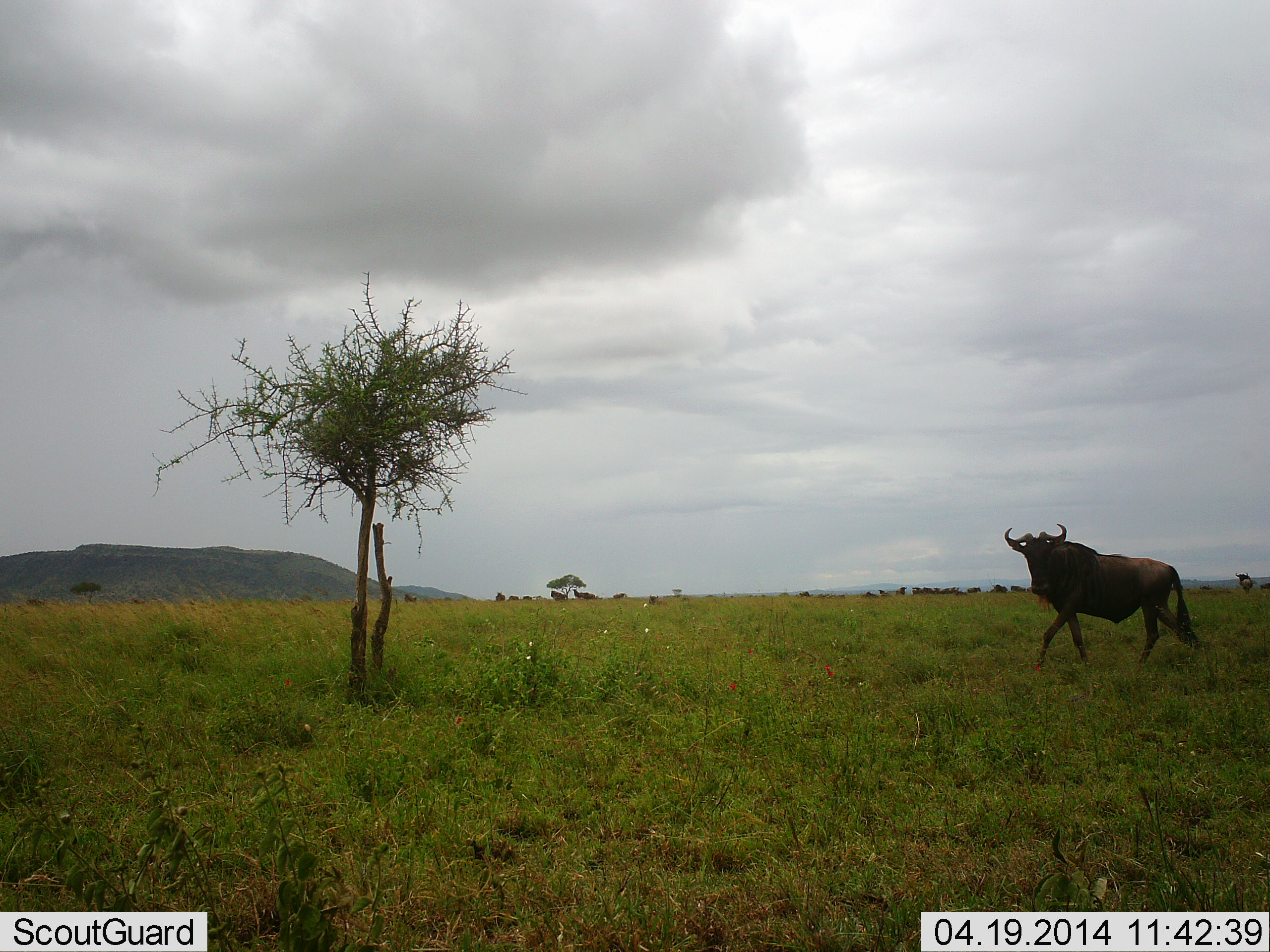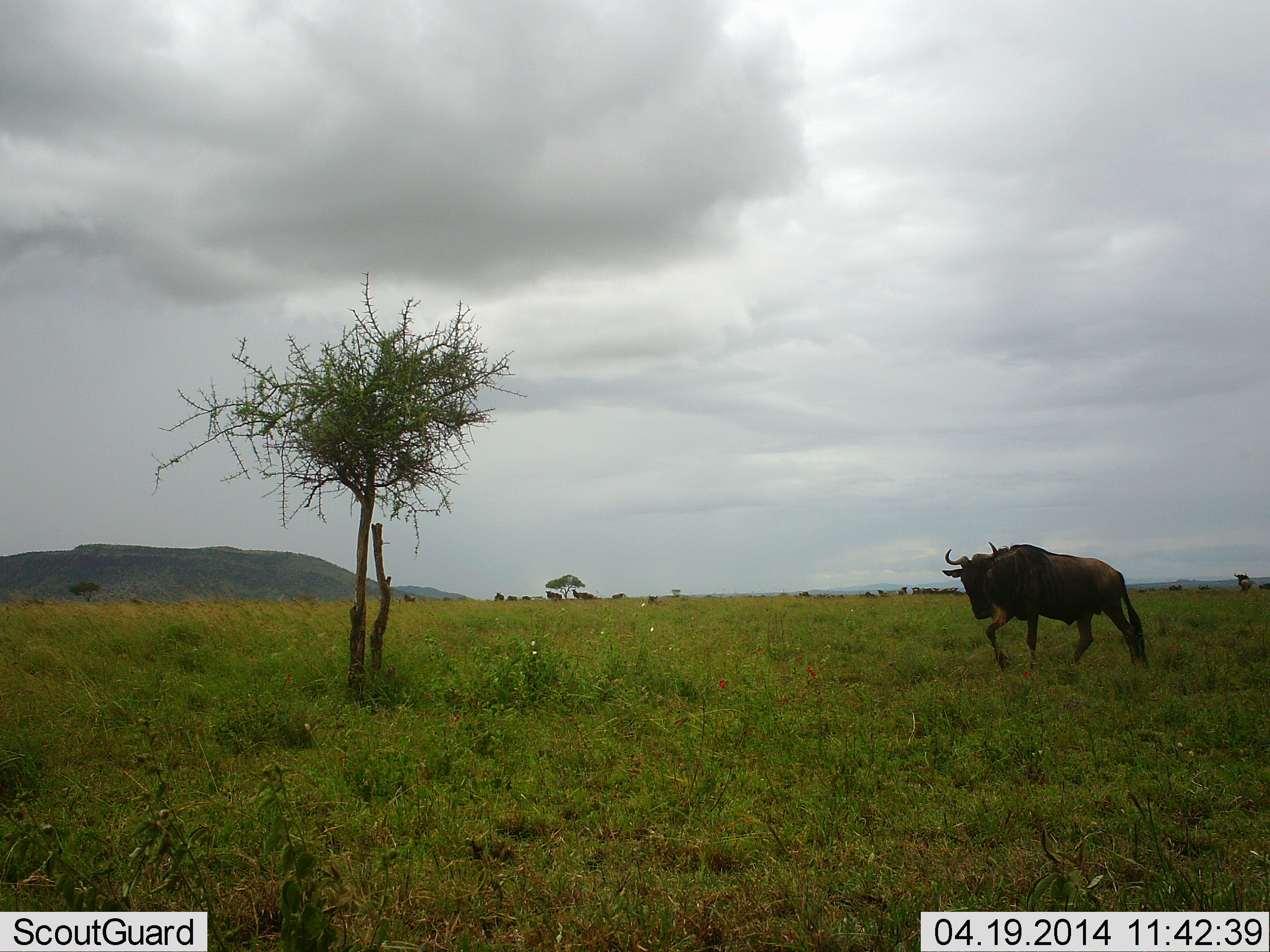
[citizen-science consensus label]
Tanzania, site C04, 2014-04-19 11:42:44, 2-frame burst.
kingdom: Animalia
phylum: Chordata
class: Mammalia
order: Artiodactyla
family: Bovidae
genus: Connochaetes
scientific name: Connochaetes taurinus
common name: blue wildebeest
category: wildebeest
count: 1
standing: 30%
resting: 0%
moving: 90%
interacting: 0%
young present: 0%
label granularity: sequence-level